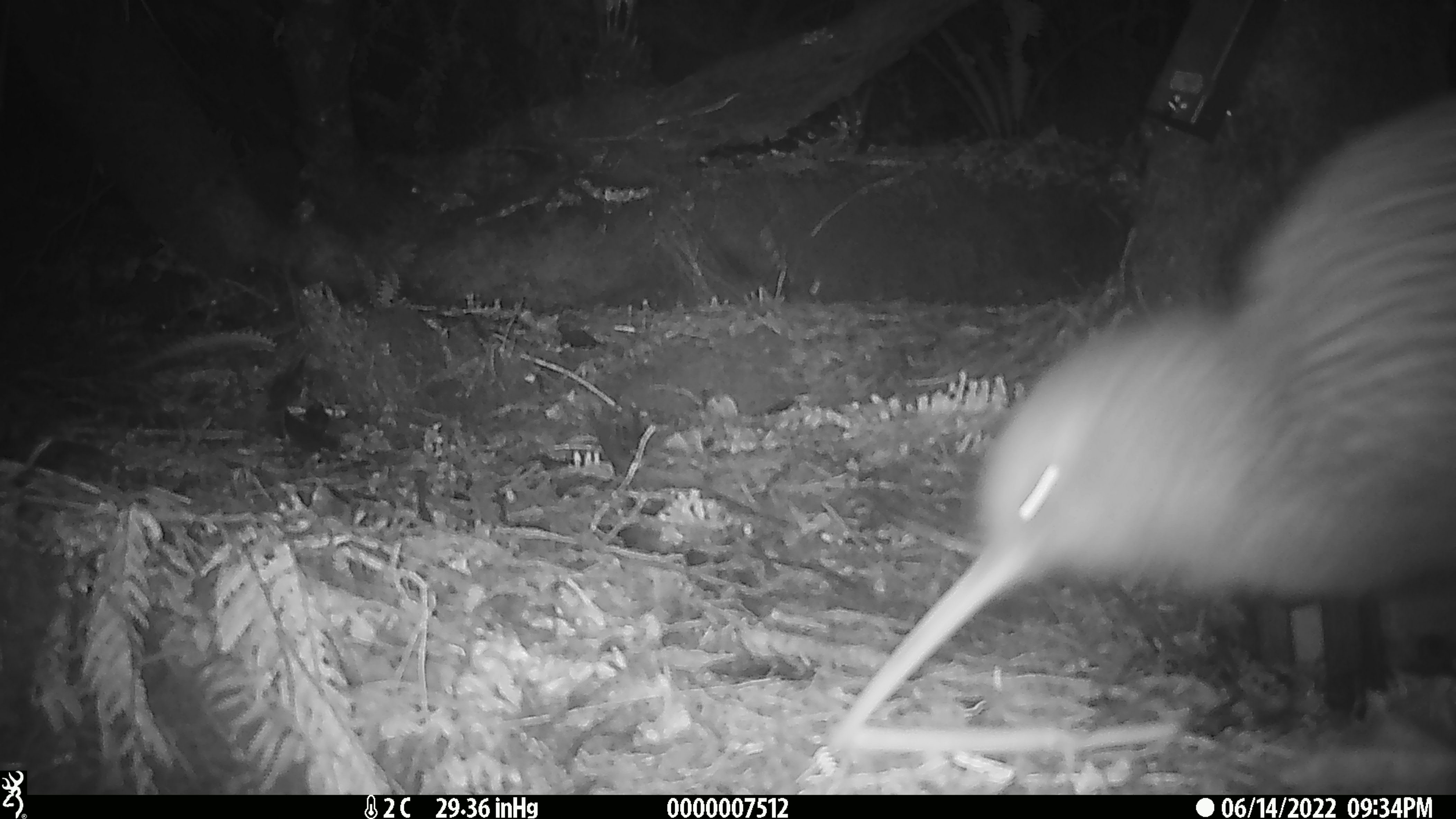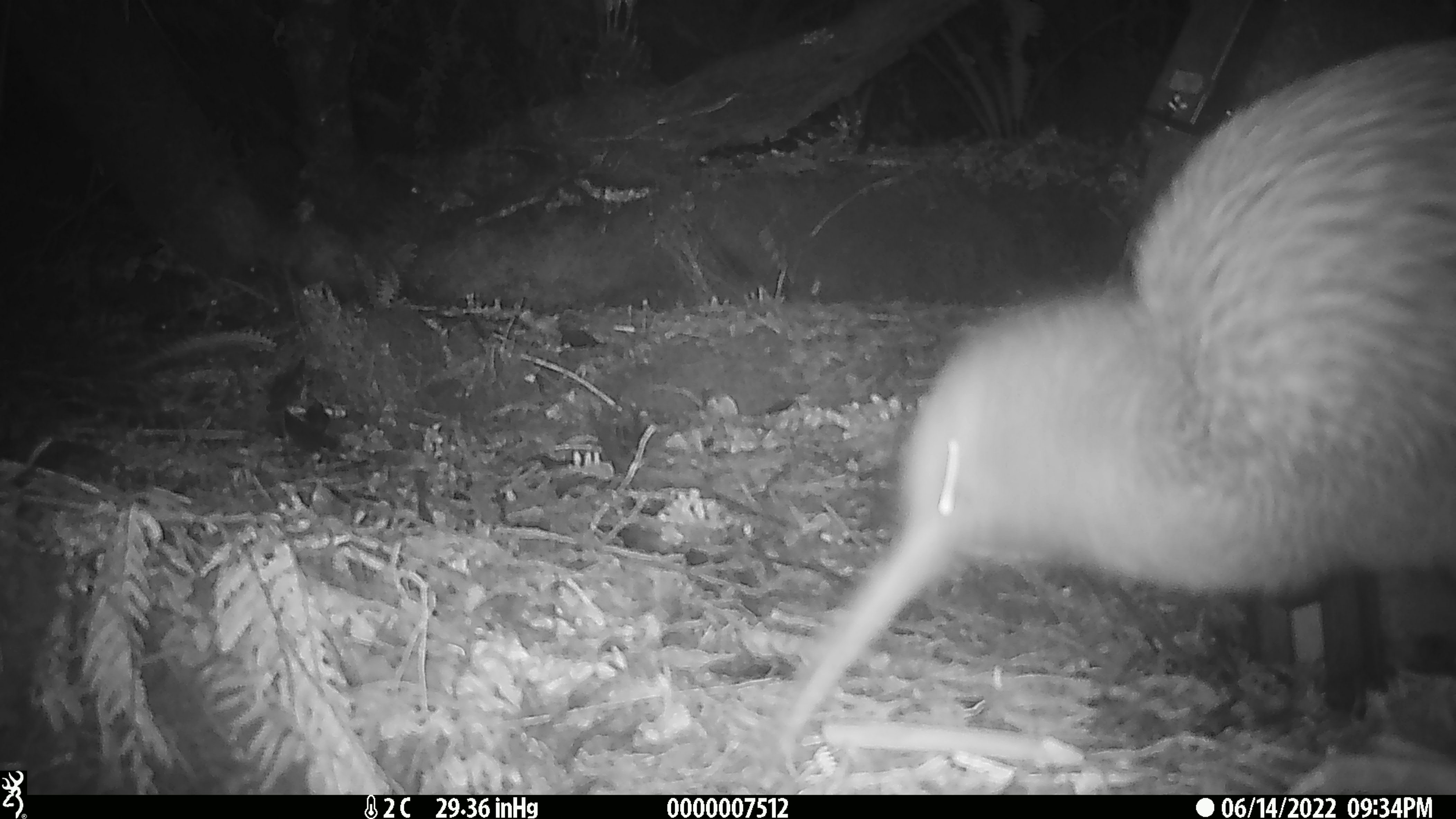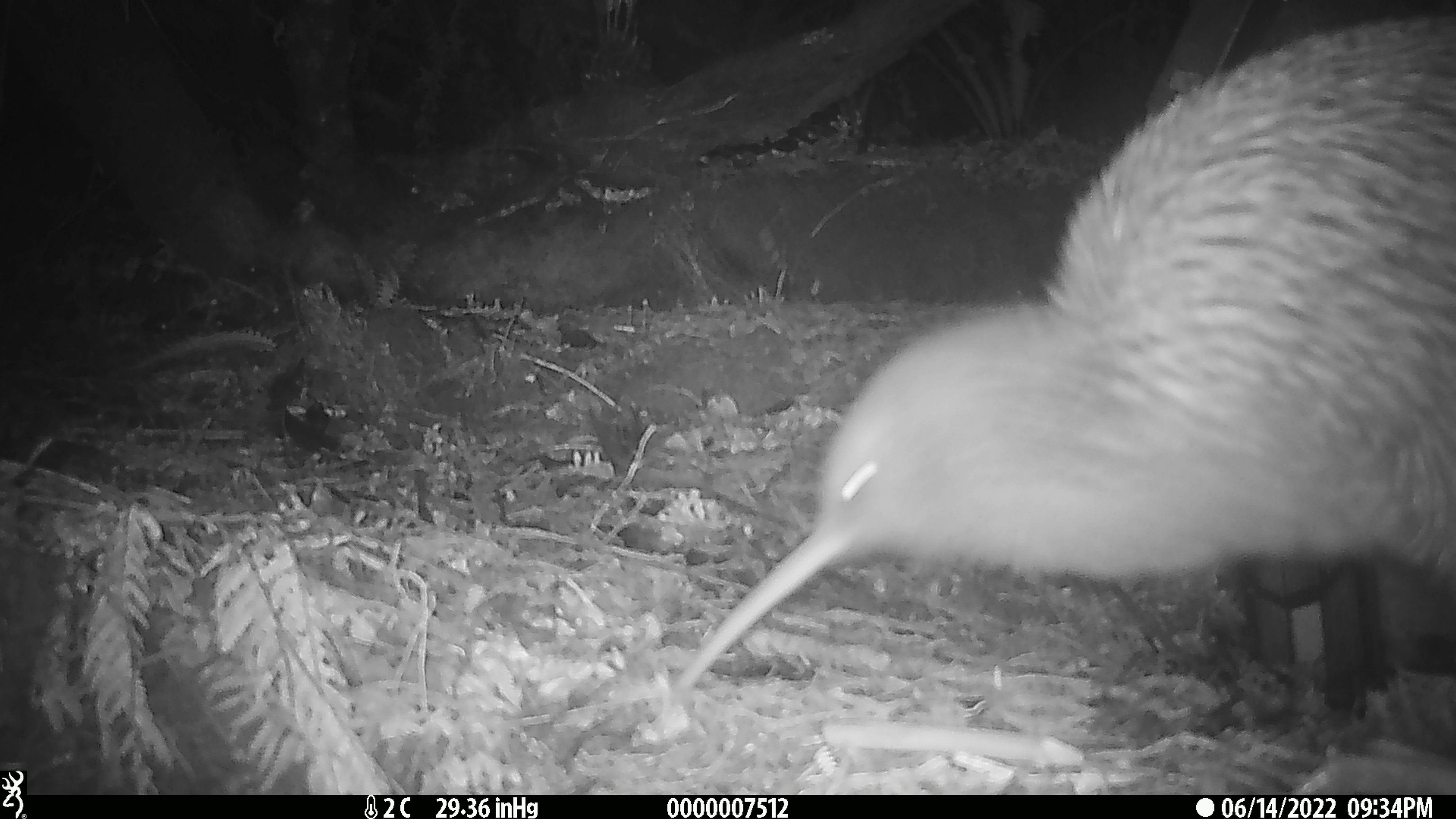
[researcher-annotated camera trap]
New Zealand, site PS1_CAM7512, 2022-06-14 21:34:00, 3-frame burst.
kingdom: Animalia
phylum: Chordata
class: Aves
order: Apterygiformes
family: Apterygidae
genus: Apteryx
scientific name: Apteryx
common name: kiwi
Kiwi (Apteryx).